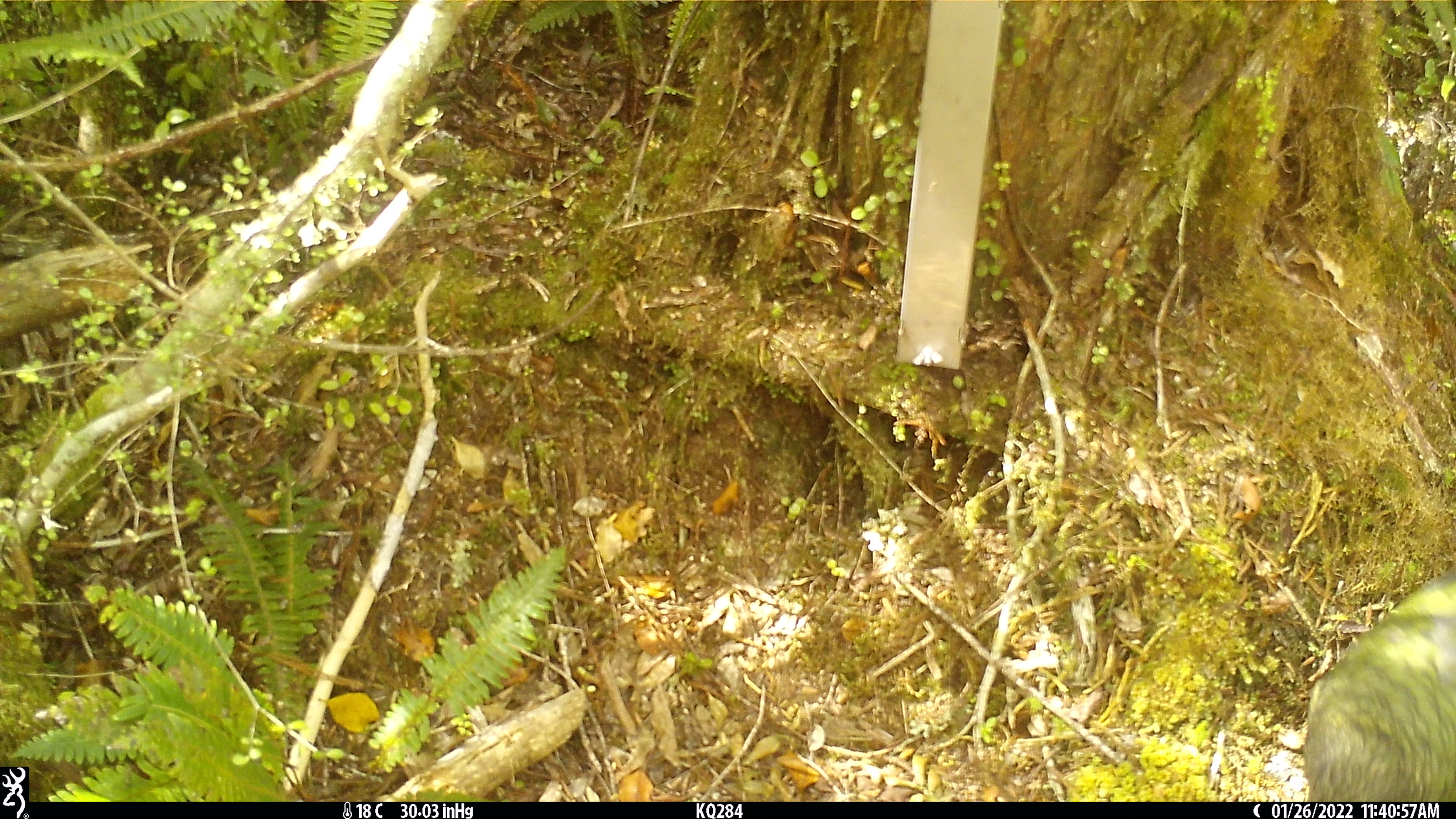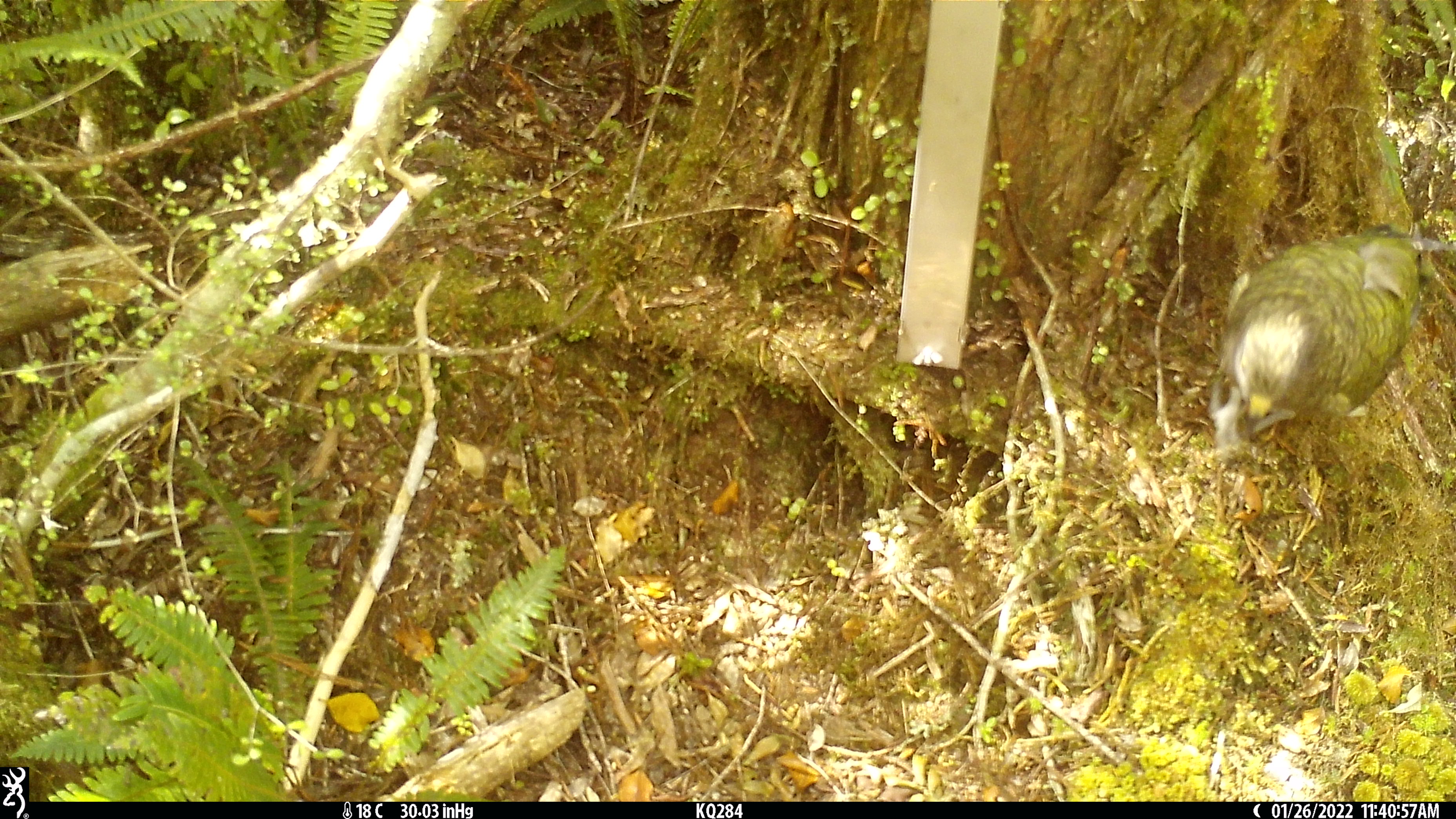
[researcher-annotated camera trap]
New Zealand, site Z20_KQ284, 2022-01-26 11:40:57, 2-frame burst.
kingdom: Animalia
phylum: Chordata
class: Aves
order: Psittaciformes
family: Strigopidae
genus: Nestor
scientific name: Nestor notabilis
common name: kea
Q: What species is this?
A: Kea (Nestor notabilis).